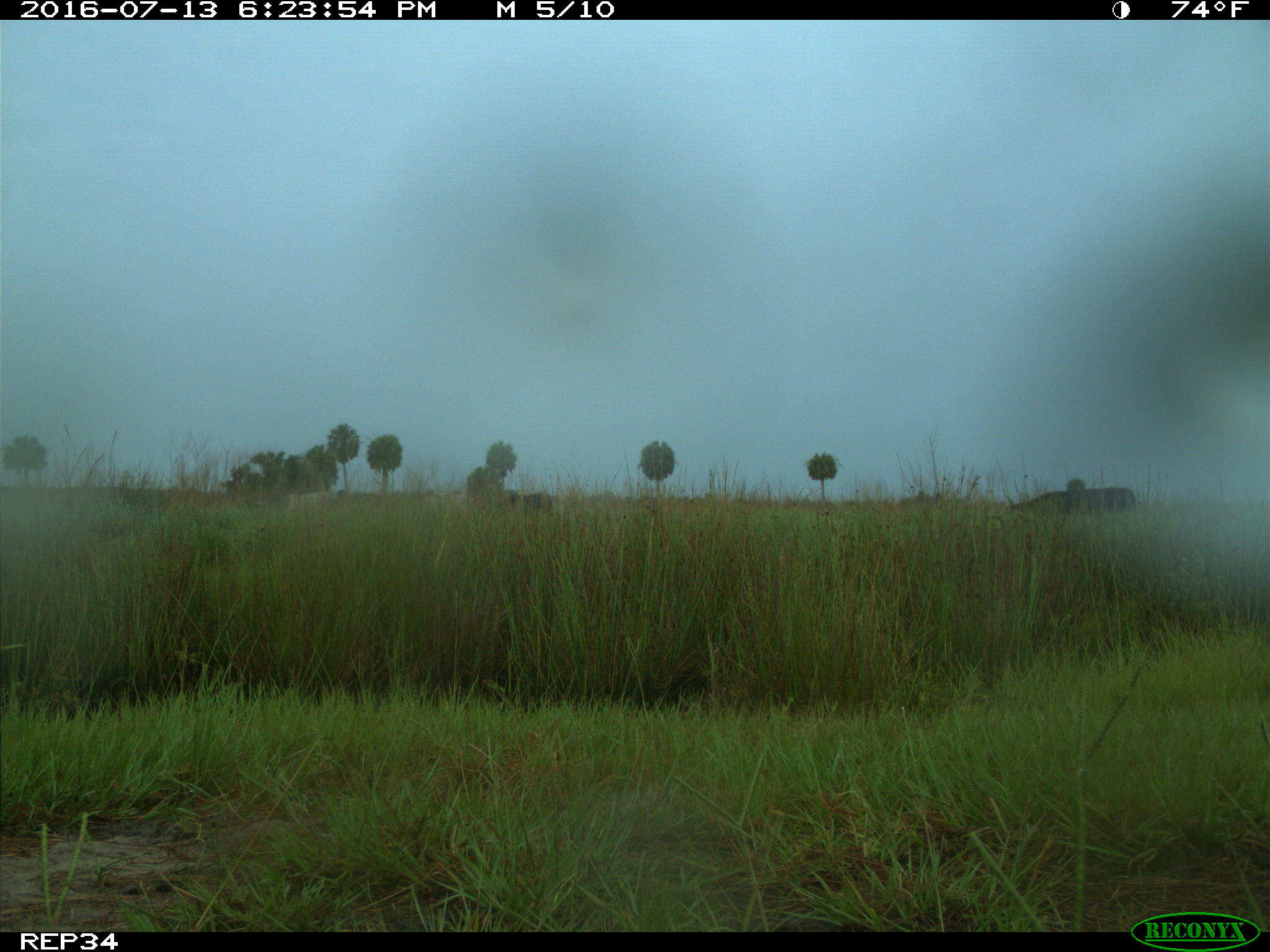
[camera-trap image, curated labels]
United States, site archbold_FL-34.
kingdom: Animalia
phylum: Chordata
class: Mammalia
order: Artiodactyla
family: Bovidae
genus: Bos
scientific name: Bos taurus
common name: domestic cow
Bos taurus (domestic cow).